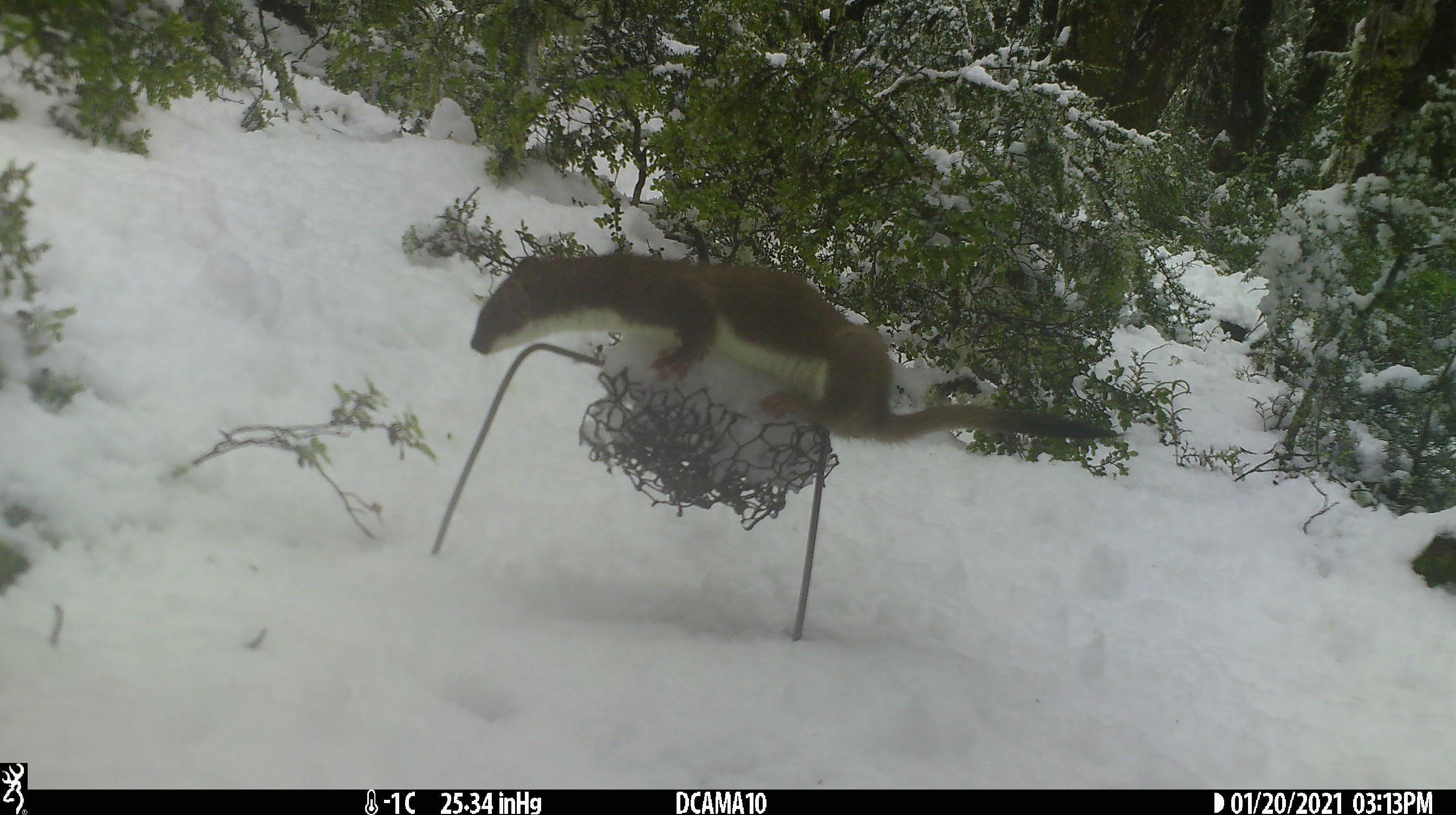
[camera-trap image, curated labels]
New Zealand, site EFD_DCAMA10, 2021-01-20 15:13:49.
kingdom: Animalia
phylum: Chordata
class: Mammalia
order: Carnivora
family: Mustelidae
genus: Mustela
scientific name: Mustela erminea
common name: stoat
Stoat (Mustela erminea).